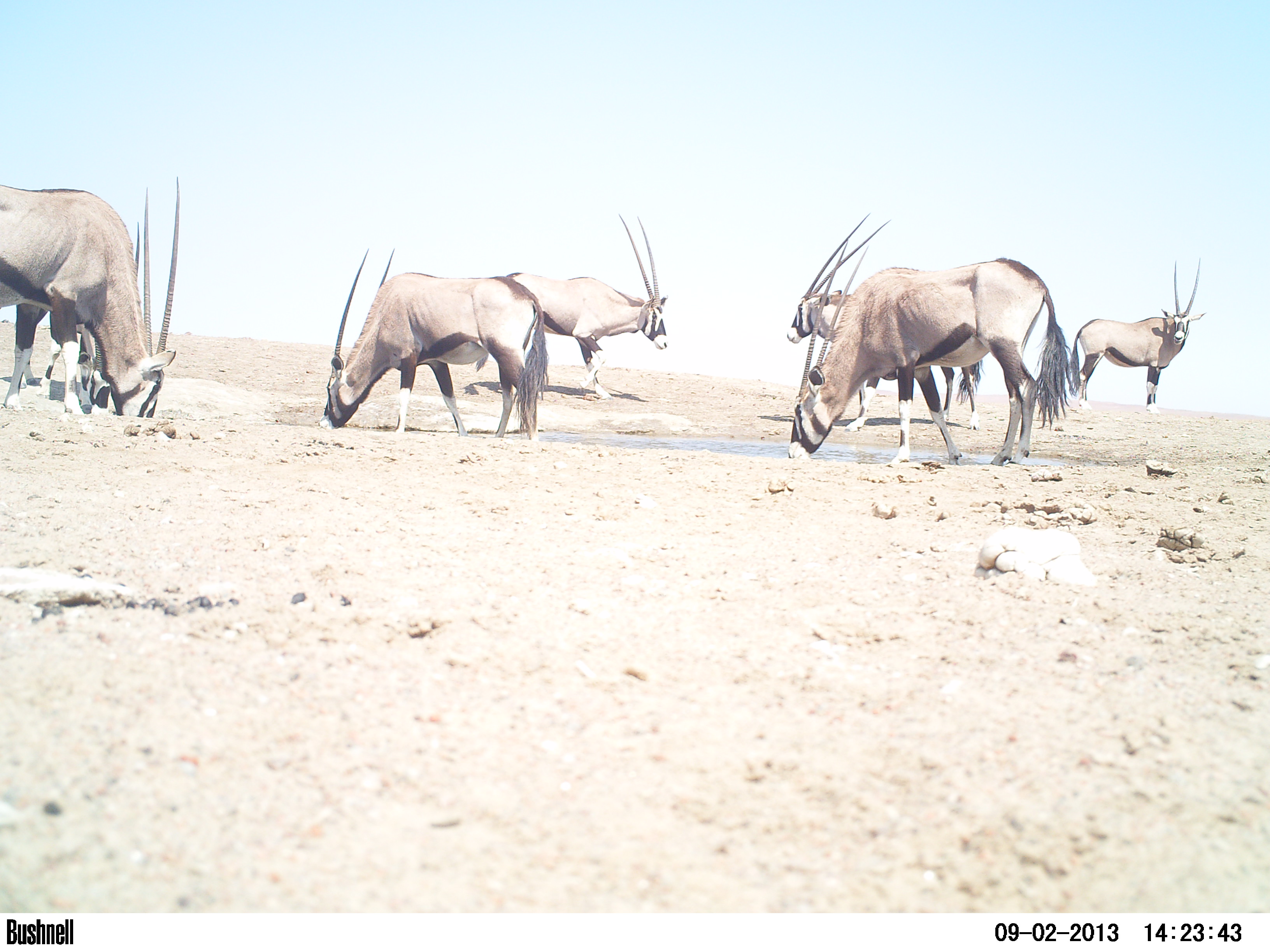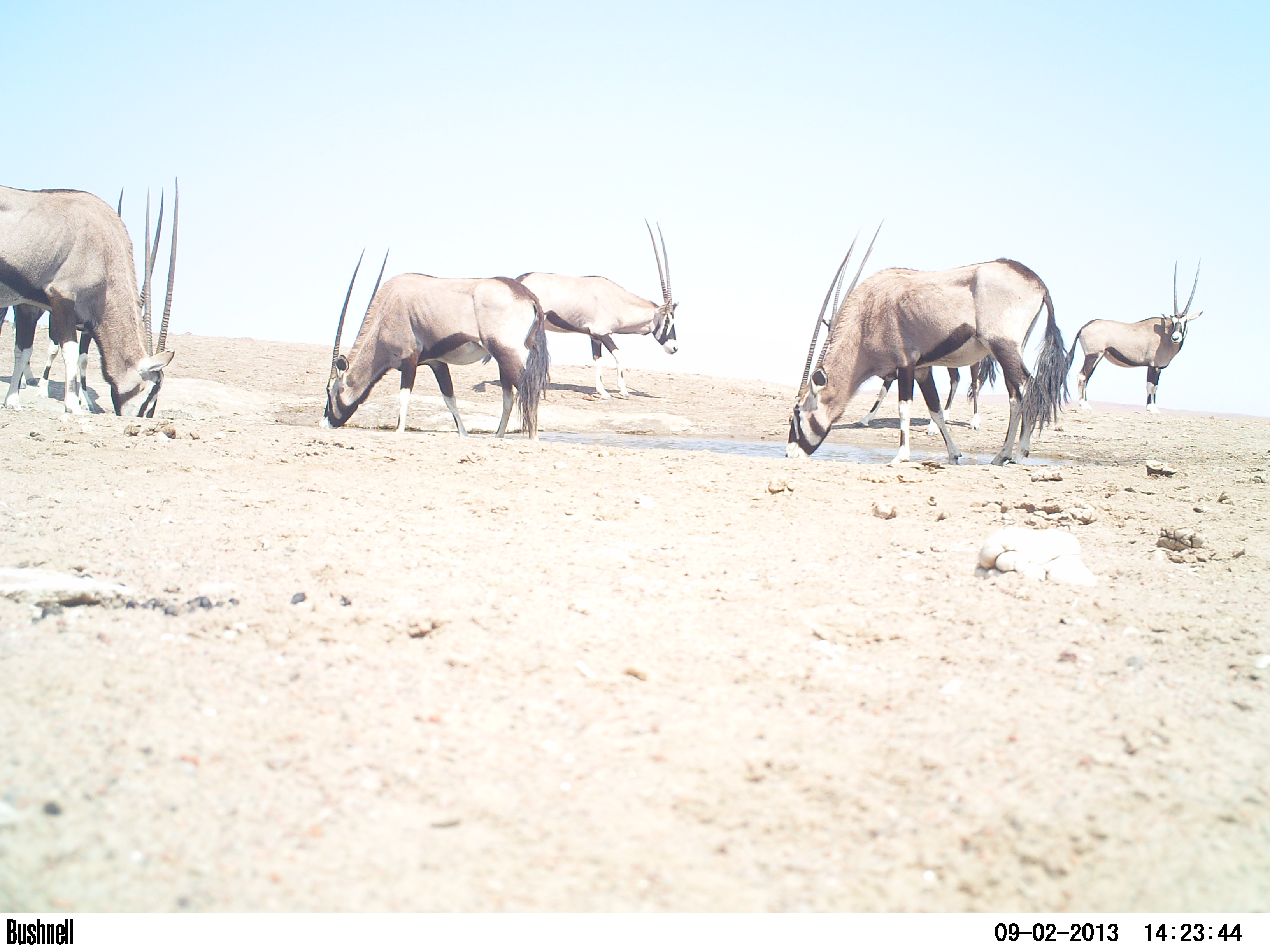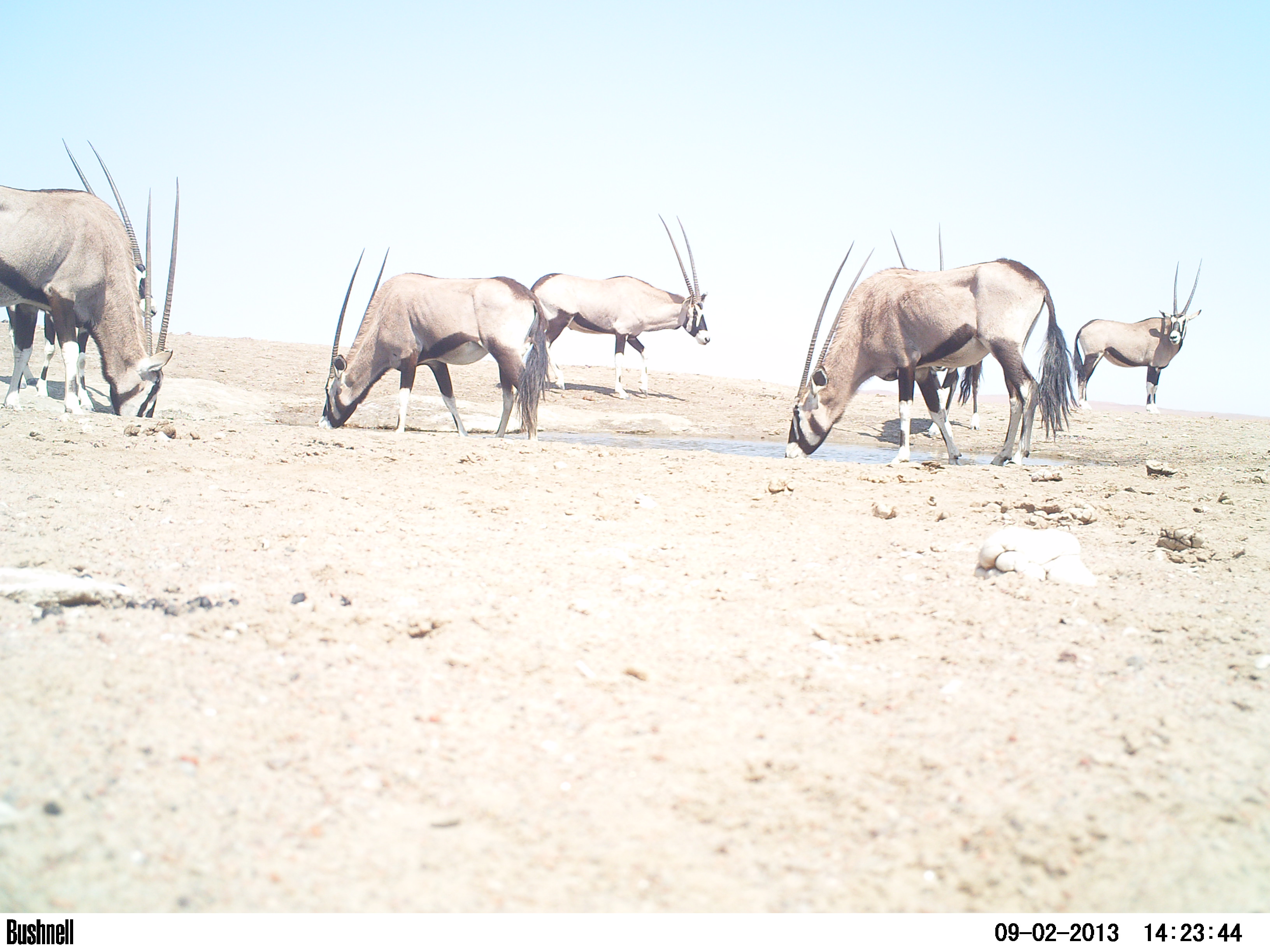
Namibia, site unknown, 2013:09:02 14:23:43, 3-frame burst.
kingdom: Animalia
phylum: Chordata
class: Mammalia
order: Artiodactyla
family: Bovidae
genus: Oryx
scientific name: Oryx gazella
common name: gemsbok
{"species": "Oryx gazella (gemsbok)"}